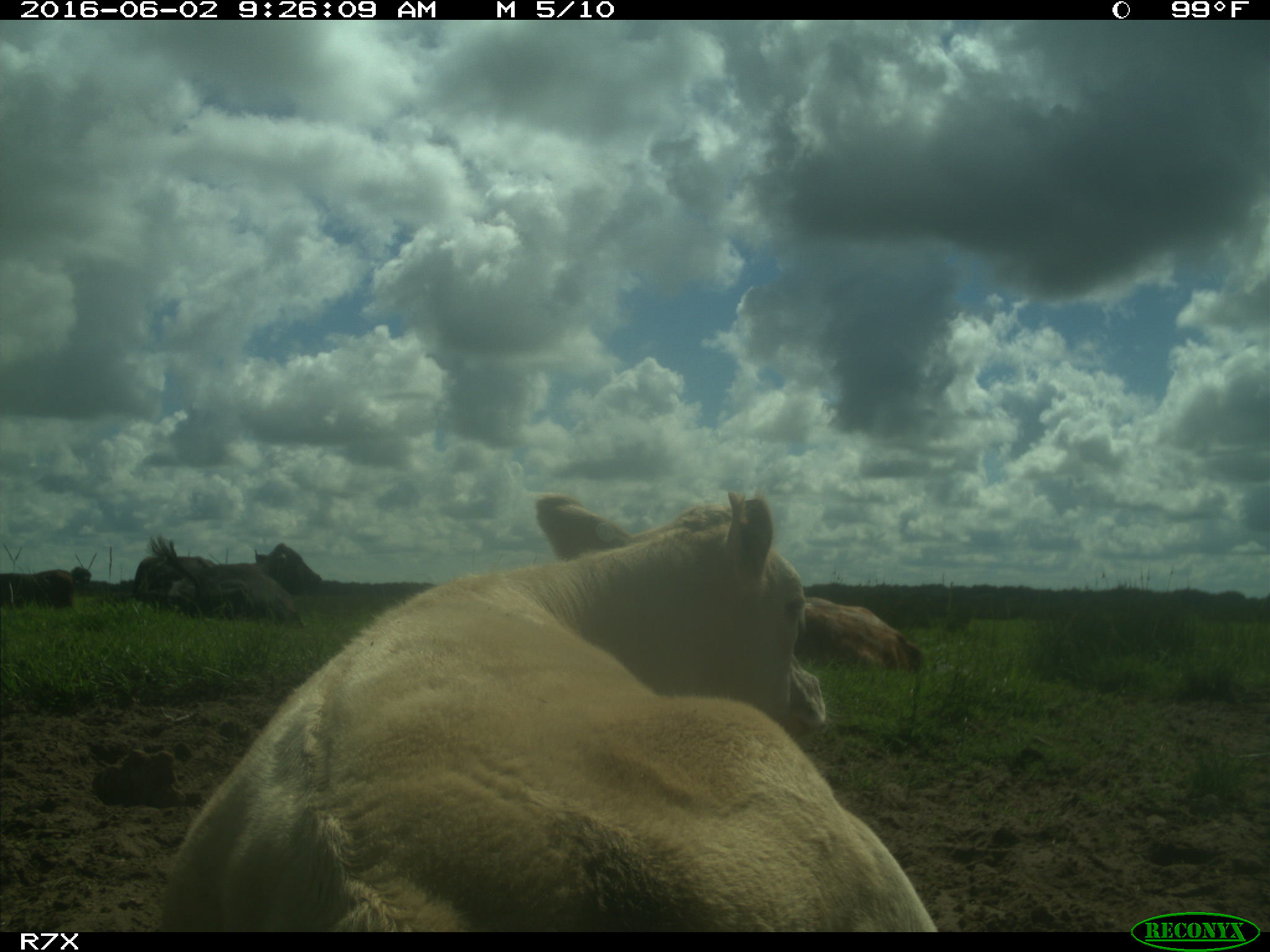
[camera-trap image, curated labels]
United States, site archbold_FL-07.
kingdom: Animalia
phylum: Chordata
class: Mammalia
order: Artiodactyla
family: Bovidae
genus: Bos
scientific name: Bos taurus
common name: domestic cow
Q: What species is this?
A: Bos taurus (domestic cow).